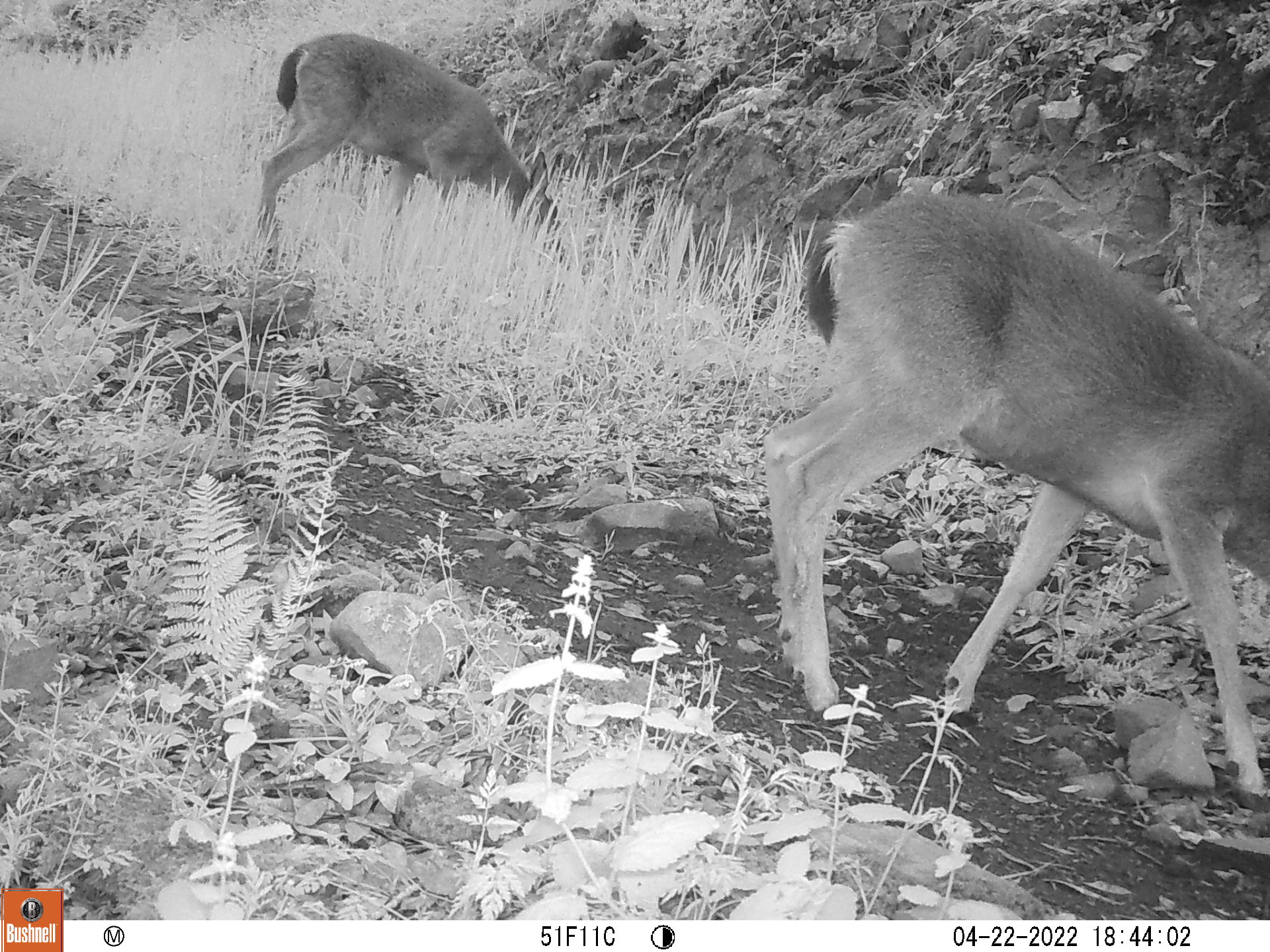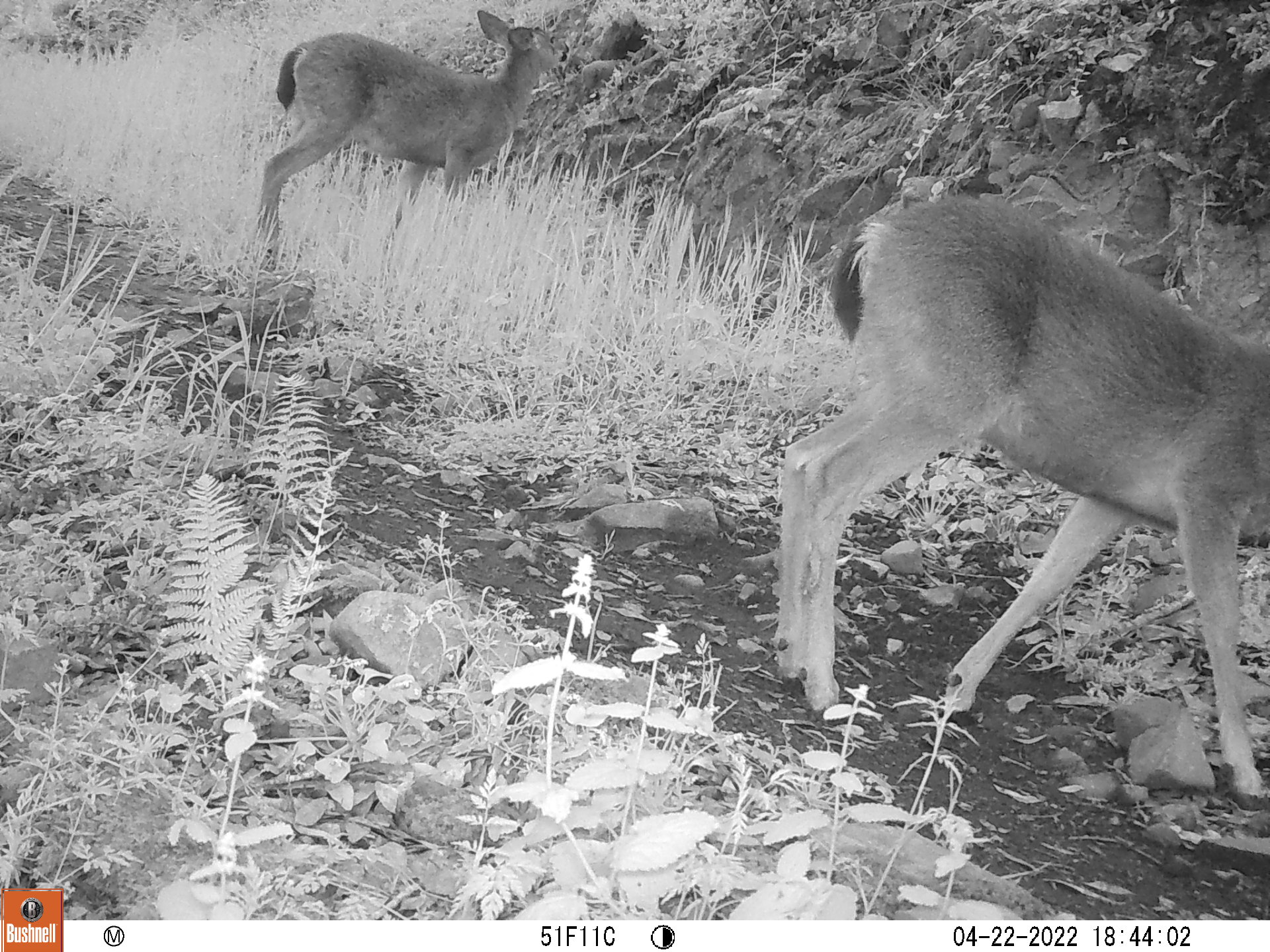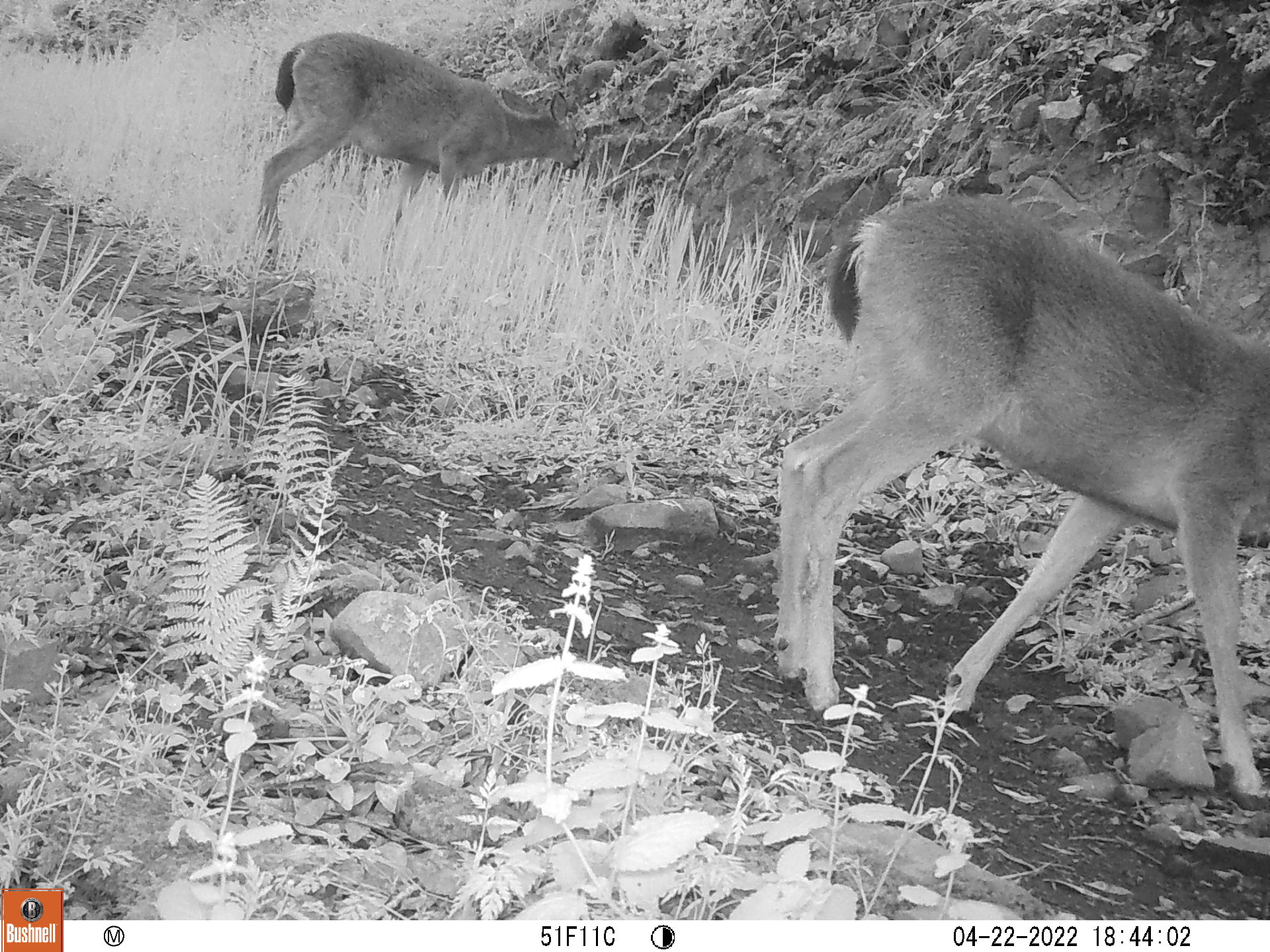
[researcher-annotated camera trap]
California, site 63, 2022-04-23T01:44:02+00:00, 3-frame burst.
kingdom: Animalia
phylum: Chordata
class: Mammalia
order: Artiodactyla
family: Cervidae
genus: Odocoileus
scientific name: Odocoileus hemionus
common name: mule deer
Mule deer (Odocoileus hemionus).